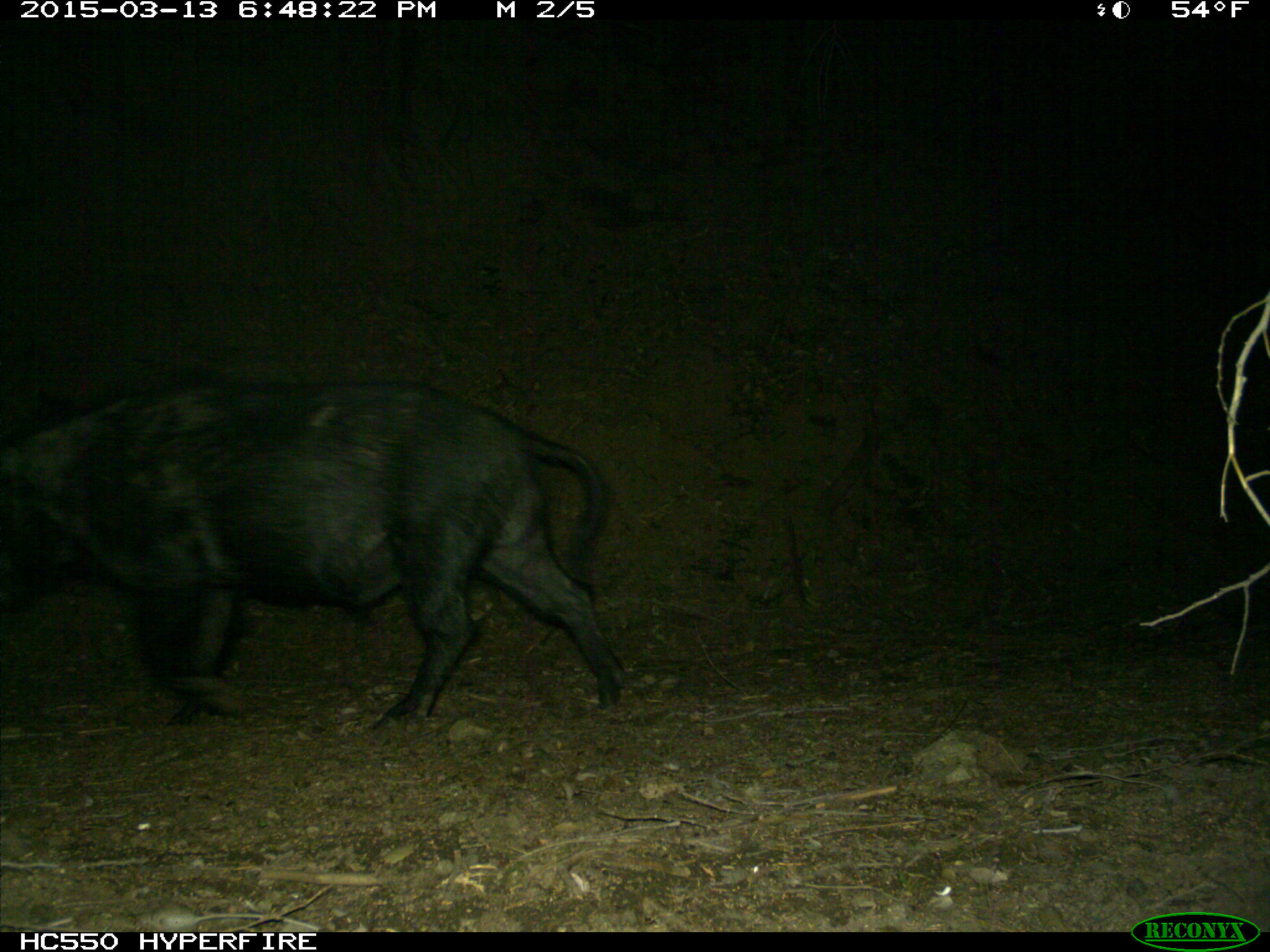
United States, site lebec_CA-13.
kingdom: Animalia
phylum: Chordata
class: Mammalia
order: Artiodactyla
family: Suidae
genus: Sus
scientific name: Sus scrofa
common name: wild boar